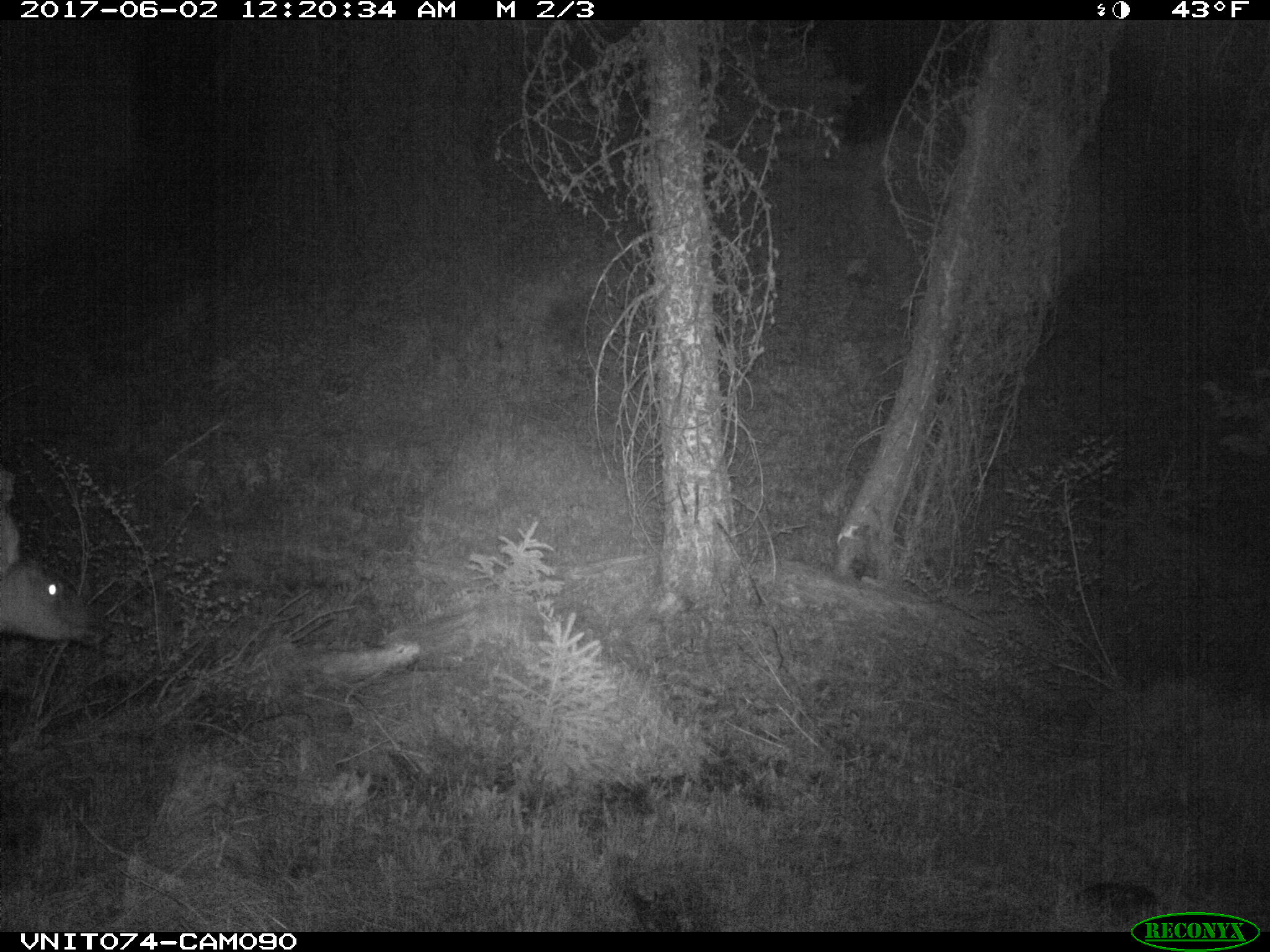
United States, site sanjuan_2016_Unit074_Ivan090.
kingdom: Animalia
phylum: Chordata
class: Mammalia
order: Artiodactyla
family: Cervidae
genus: Cervus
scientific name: Cervus elaphus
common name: red deer